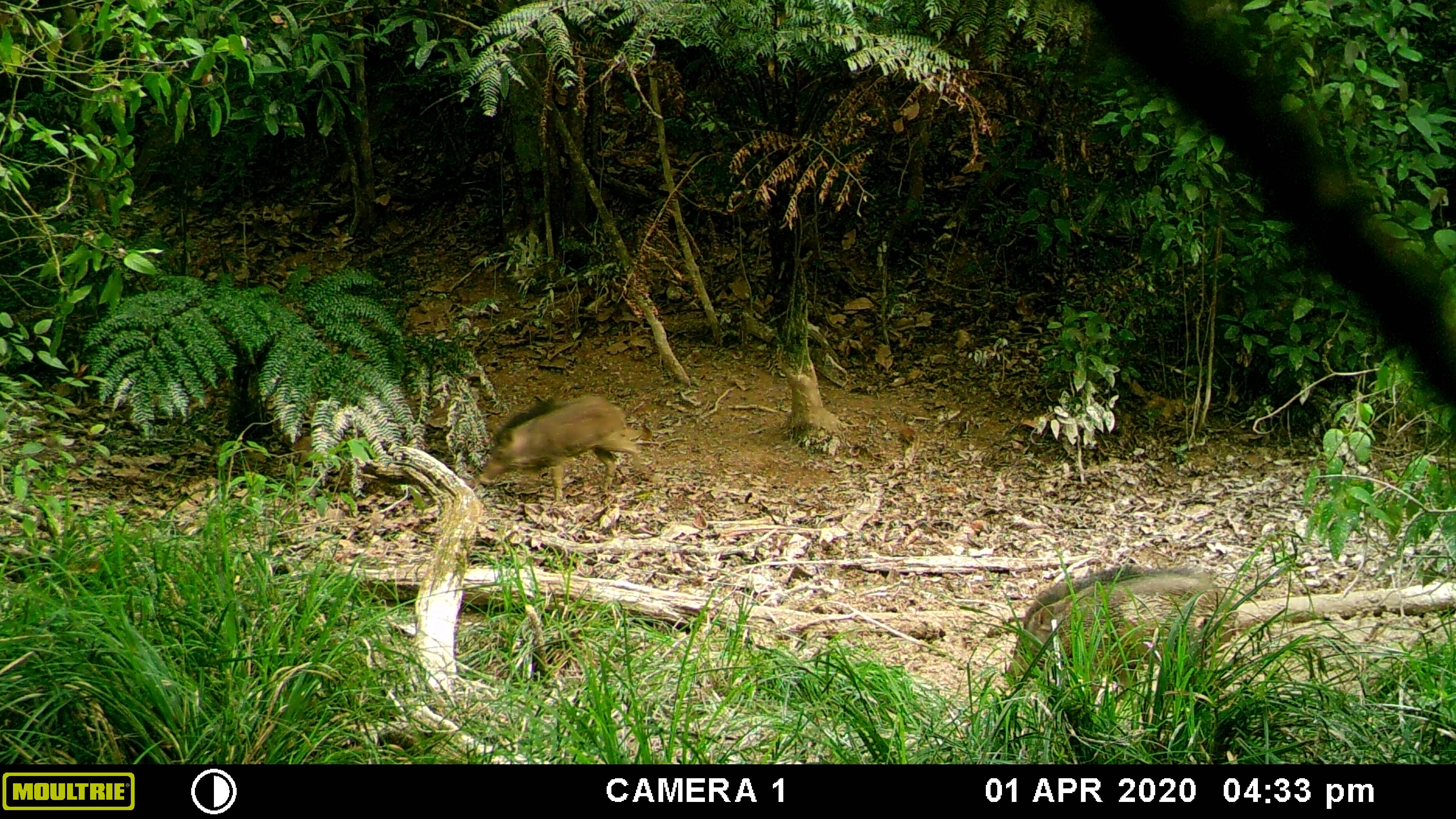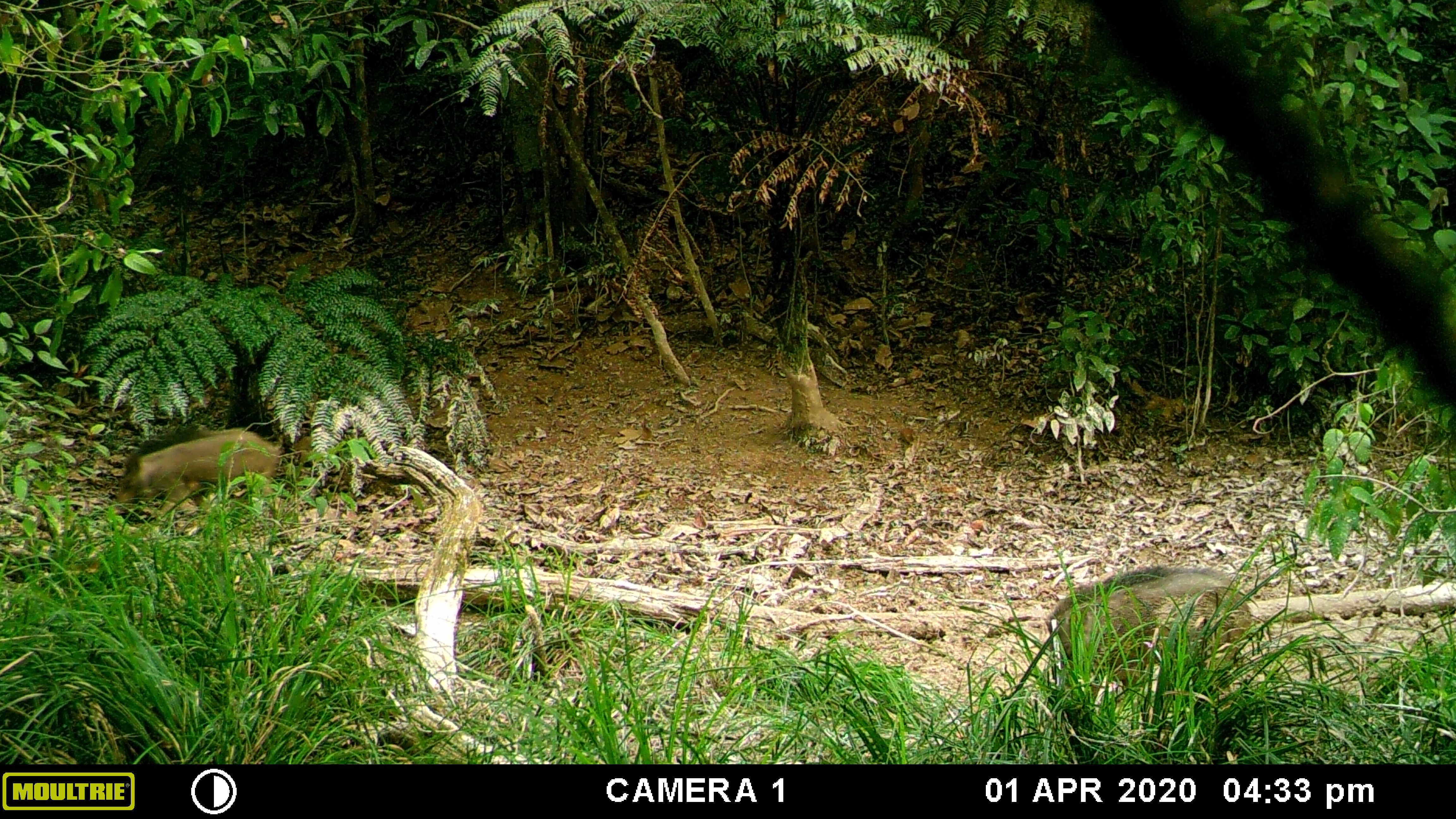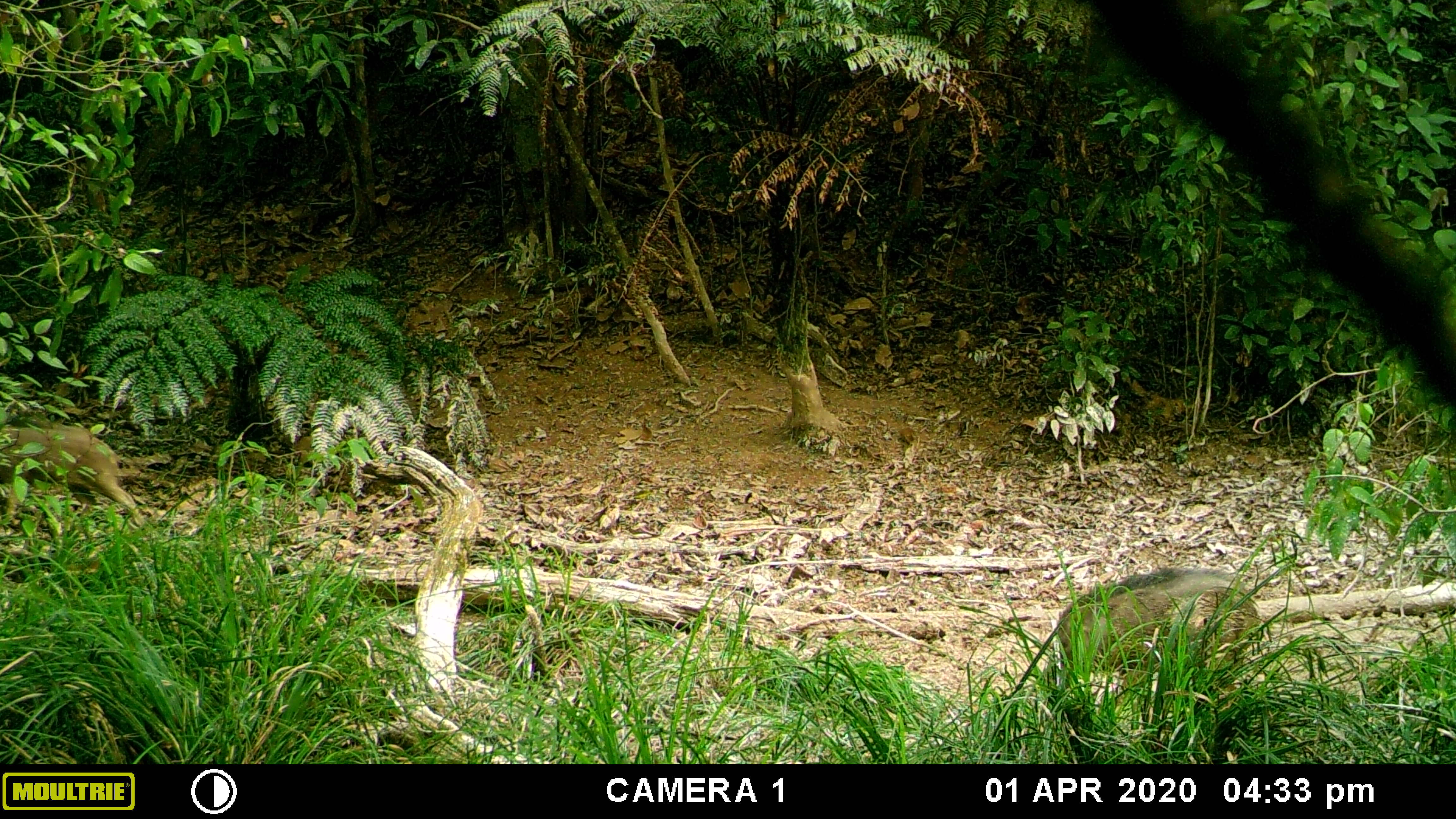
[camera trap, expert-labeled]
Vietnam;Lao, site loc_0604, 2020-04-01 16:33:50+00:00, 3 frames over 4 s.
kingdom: Animalia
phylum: Chordata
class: Mammalia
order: Artiodactyla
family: Suidae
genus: Sus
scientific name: Sus scrofa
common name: eurasian wild pig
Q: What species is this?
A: Eurasian wild pig (Sus scrofa).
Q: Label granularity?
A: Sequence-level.